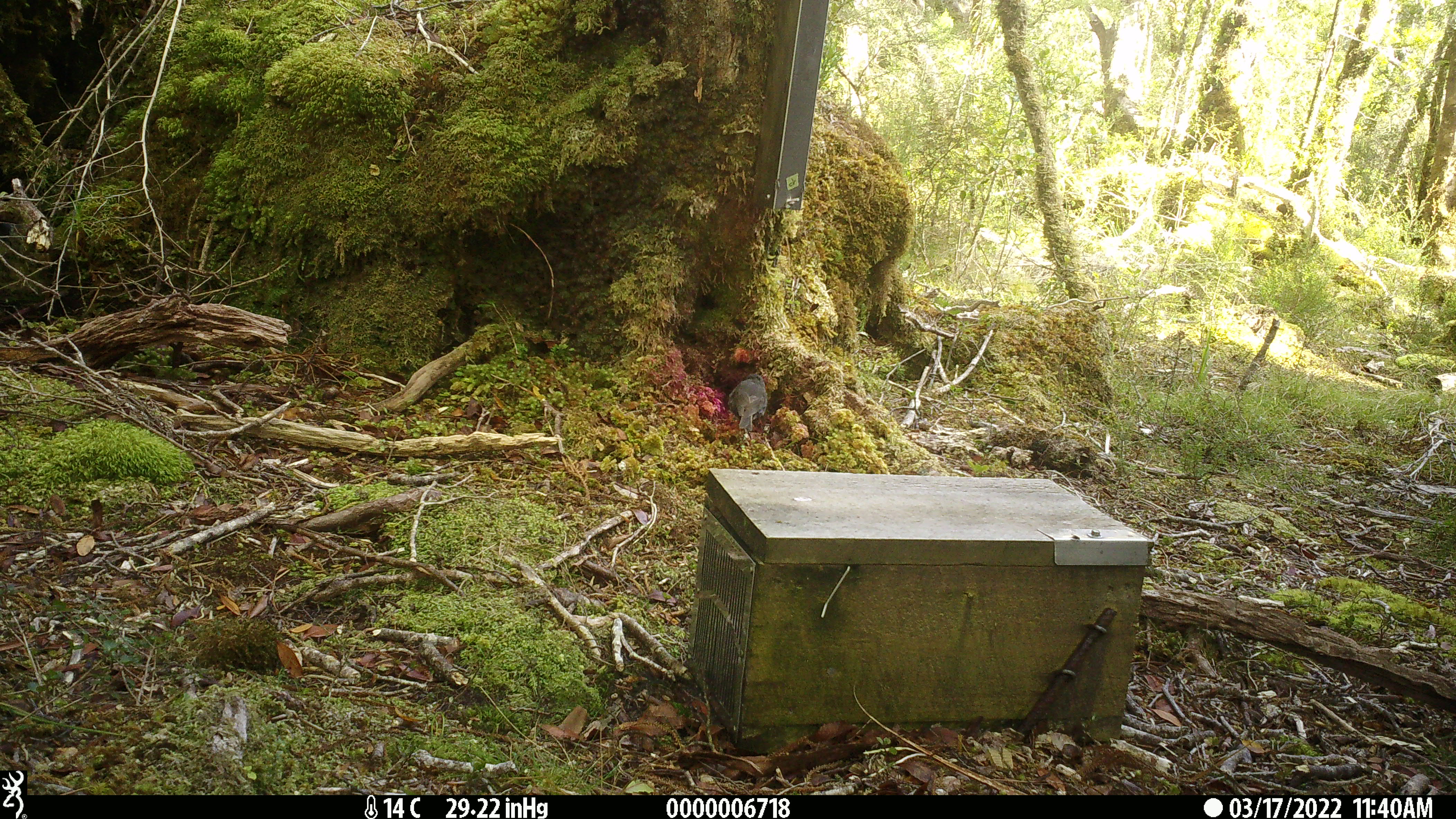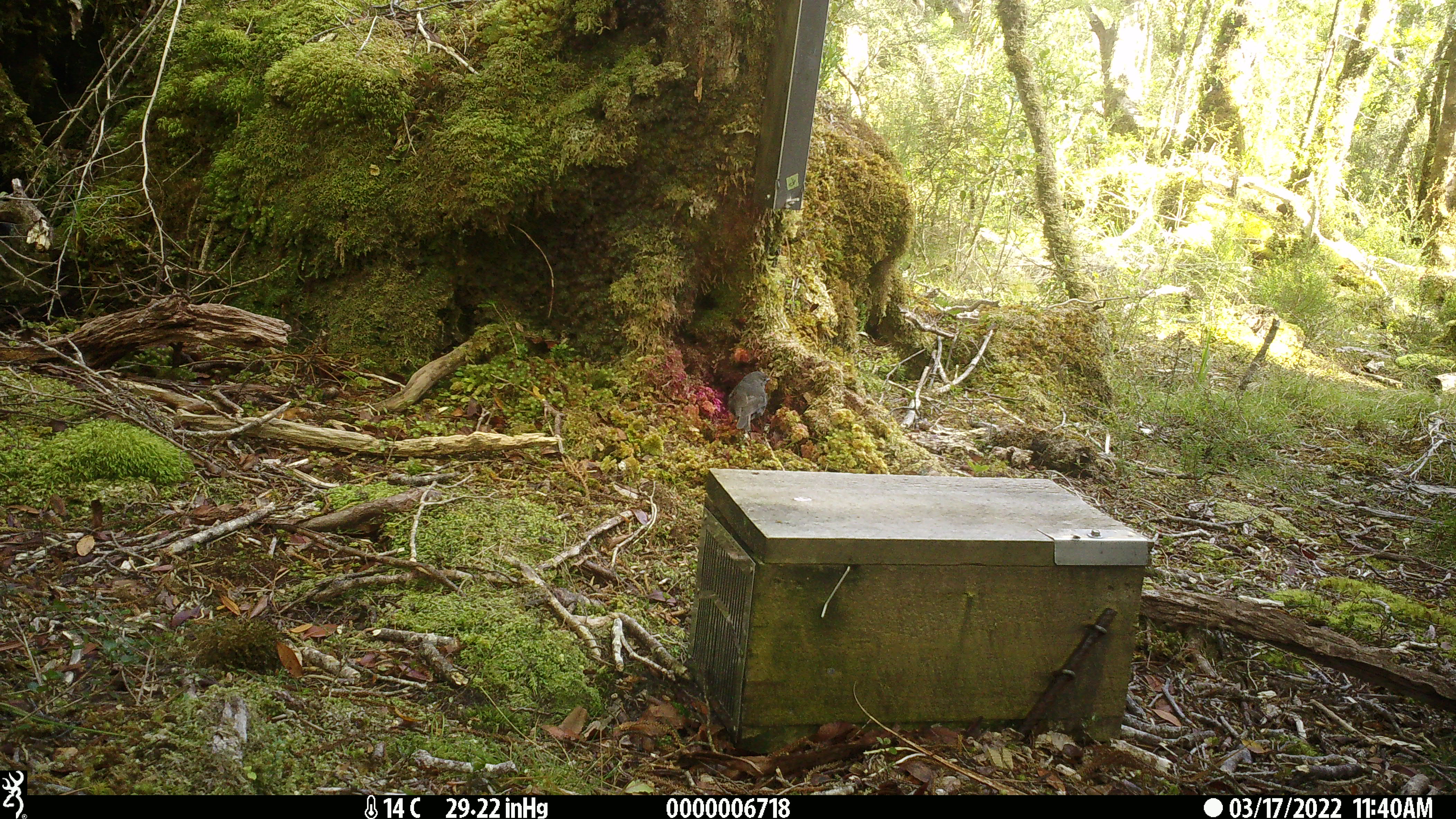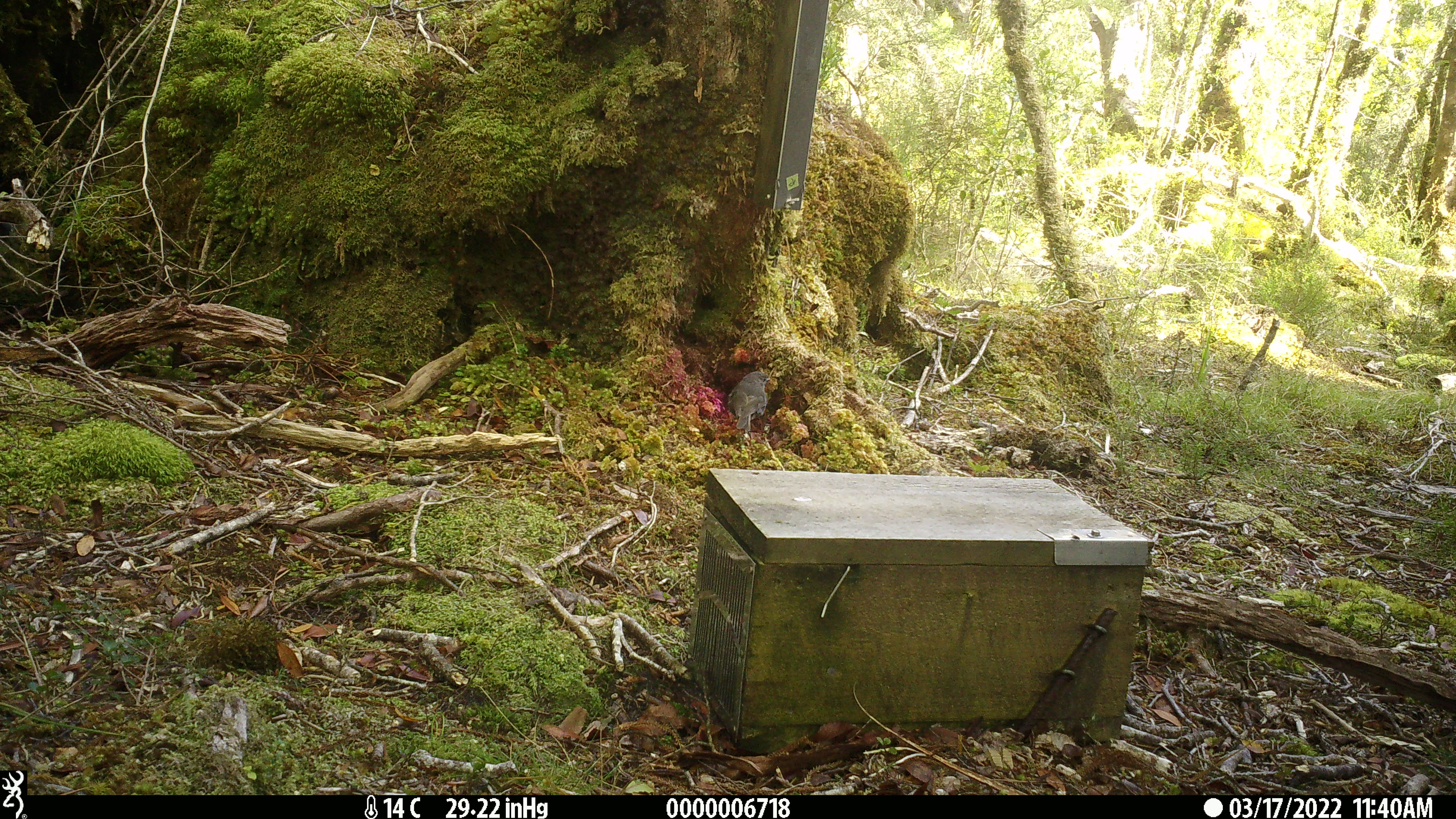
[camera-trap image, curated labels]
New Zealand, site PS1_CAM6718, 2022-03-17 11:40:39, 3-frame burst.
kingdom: Animalia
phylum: Chordata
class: Aves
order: Passeriformes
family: Petroicidae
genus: Petroica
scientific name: Petroica australis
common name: new zealand robin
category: robin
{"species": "robin (new zealand robin) (Petroica australis)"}